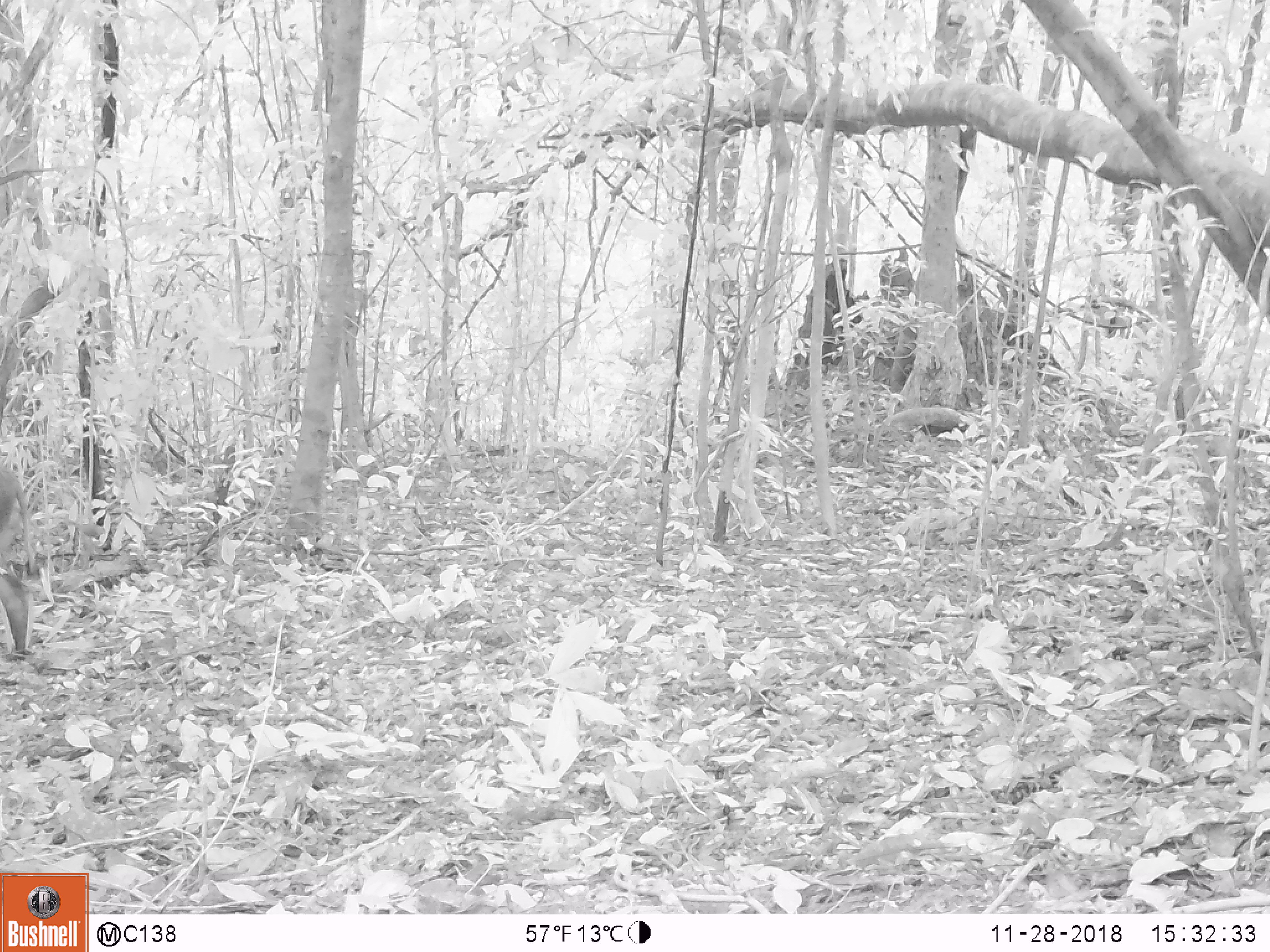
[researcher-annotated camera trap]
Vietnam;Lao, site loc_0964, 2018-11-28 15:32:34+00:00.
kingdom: Animalia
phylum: Chordata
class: Mammalia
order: Artiodactyla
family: Suidae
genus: Sus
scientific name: Sus scrofa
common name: eurasian wild pig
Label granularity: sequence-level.